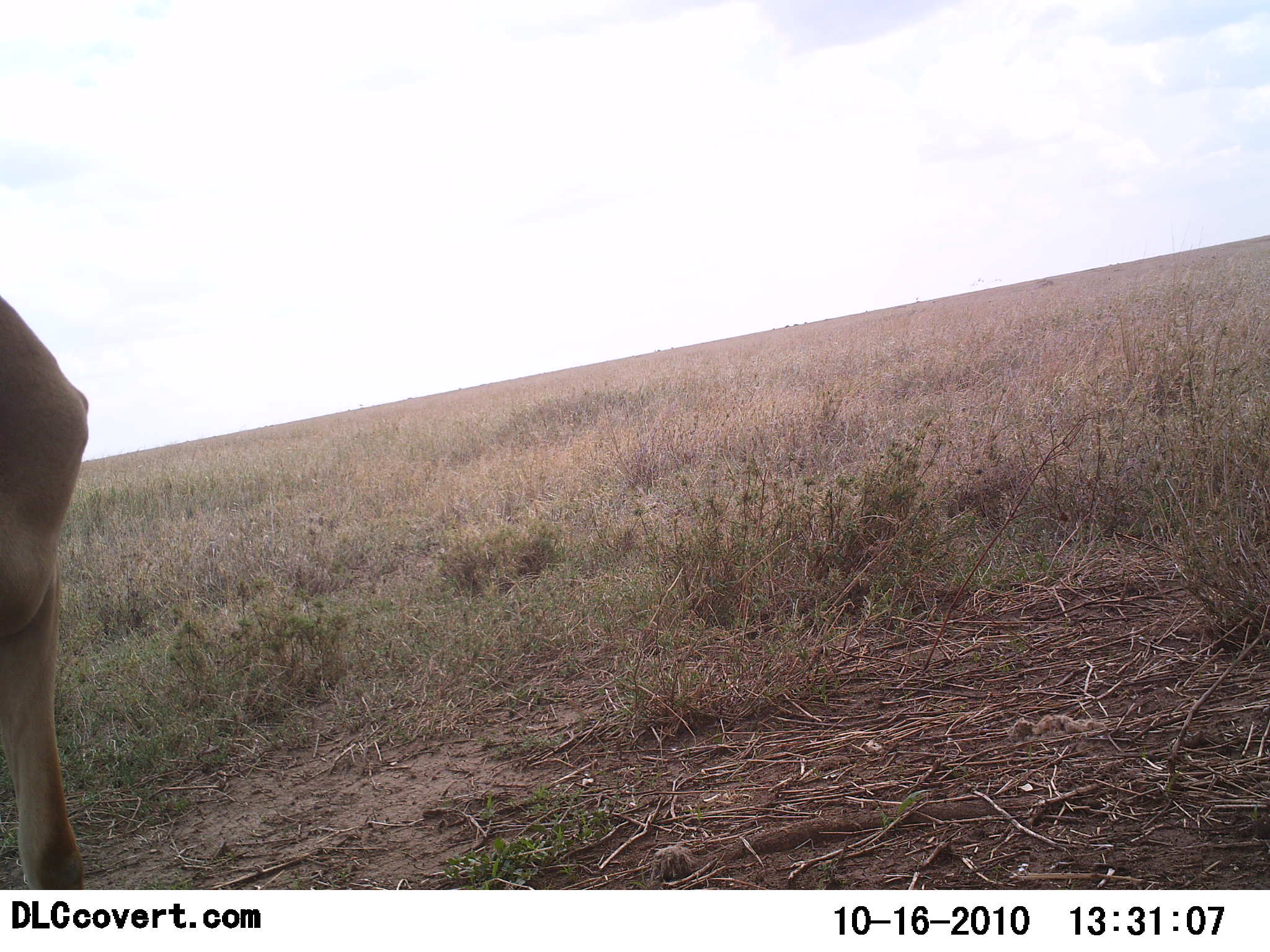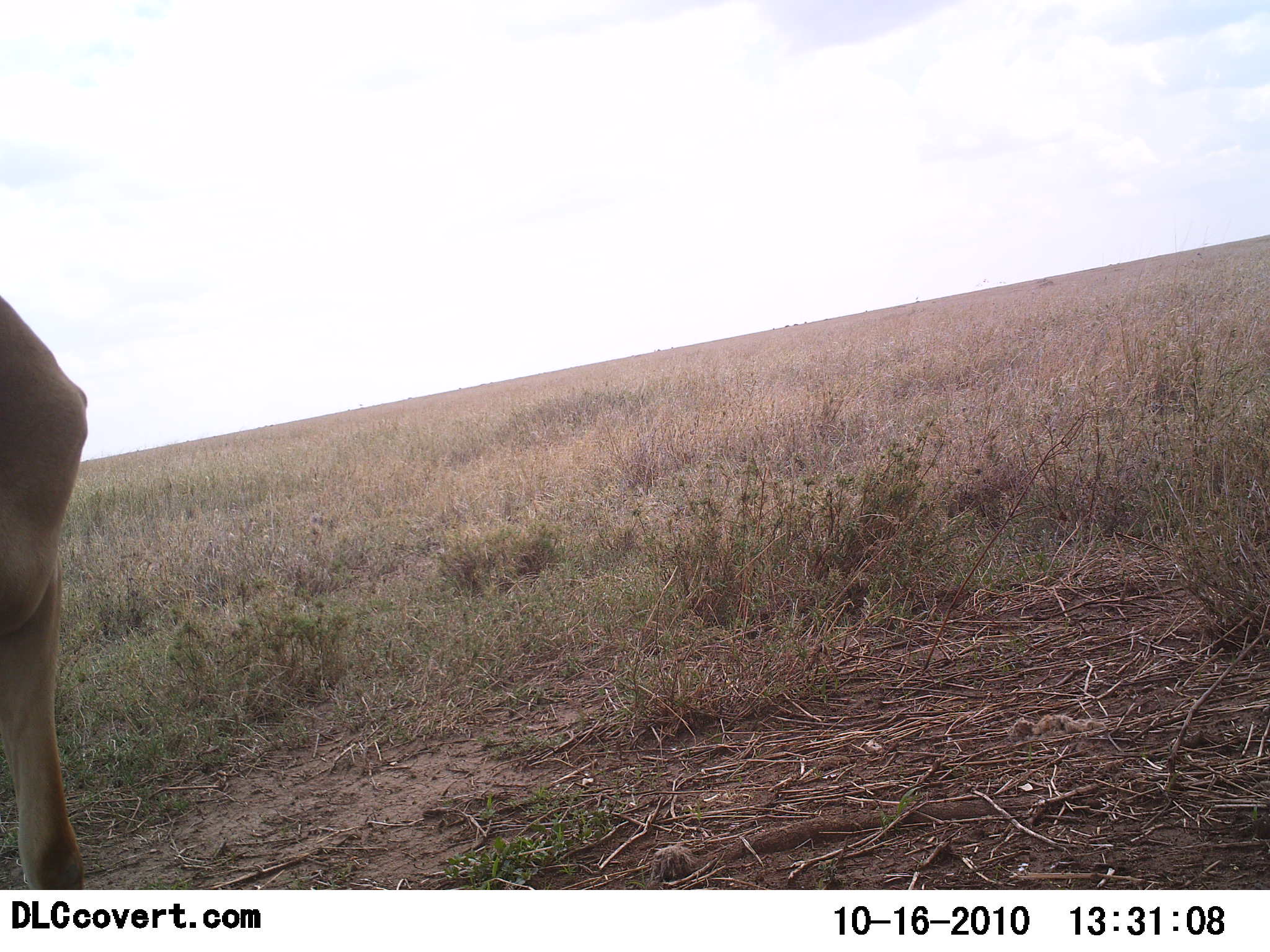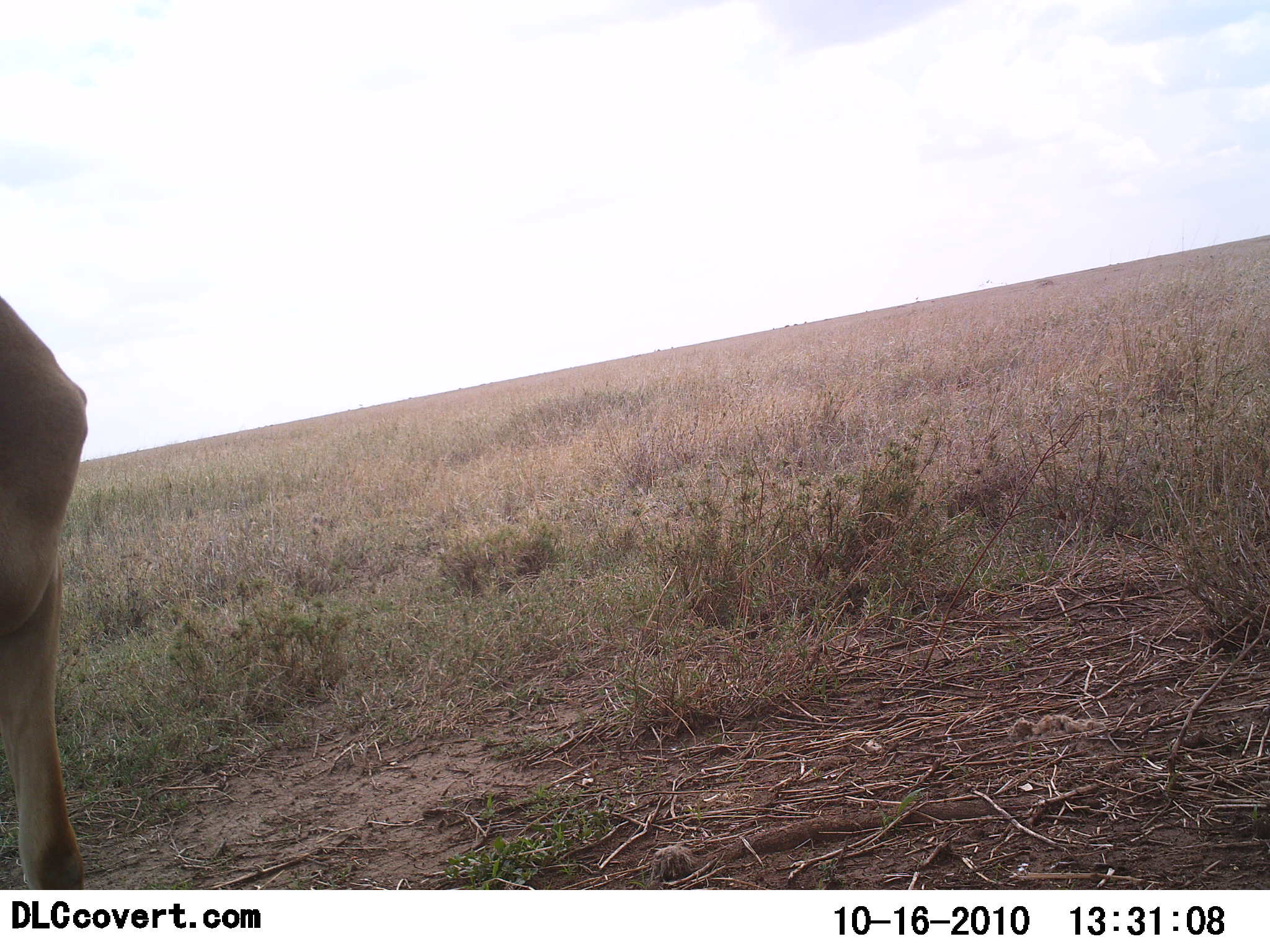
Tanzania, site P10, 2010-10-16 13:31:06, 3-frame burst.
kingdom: Animalia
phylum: Chordata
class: Mammalia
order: Artiodactyla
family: Bovidae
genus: Alcelaphus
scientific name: Alcelaphus buselaphus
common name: hartebeest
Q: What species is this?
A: Hartebeest (Alcelaphus buselaphus).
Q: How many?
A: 1.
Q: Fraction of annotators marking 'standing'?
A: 100%.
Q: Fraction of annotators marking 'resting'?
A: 0%.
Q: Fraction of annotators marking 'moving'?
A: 0%.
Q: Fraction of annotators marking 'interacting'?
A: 0%.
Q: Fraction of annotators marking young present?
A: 0%.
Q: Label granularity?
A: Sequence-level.